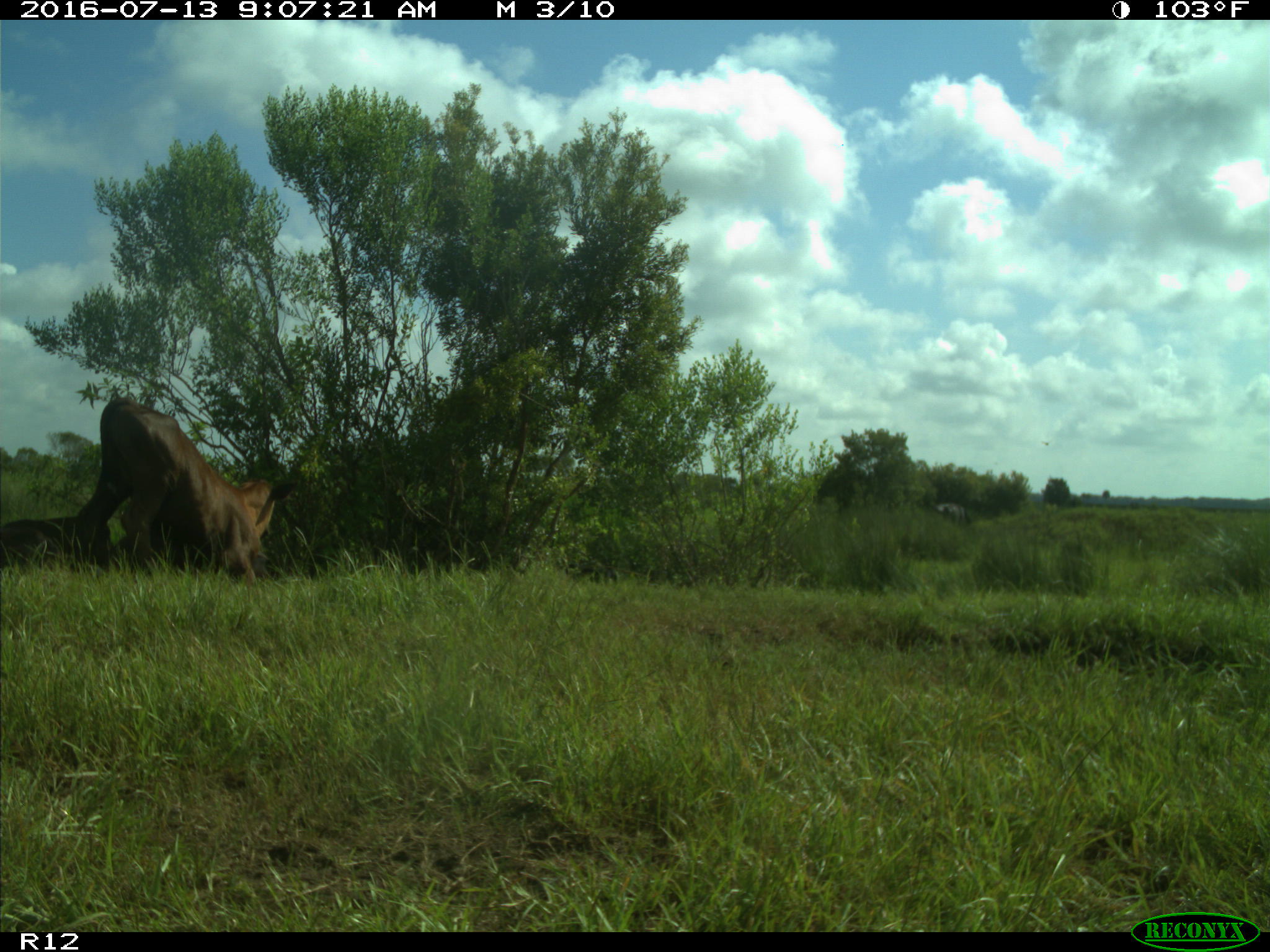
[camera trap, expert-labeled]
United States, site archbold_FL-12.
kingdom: Animalia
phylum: Chordata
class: Mammalia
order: Artiodactyla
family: Bovidae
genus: Bos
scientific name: Bos taurus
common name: domestic cow